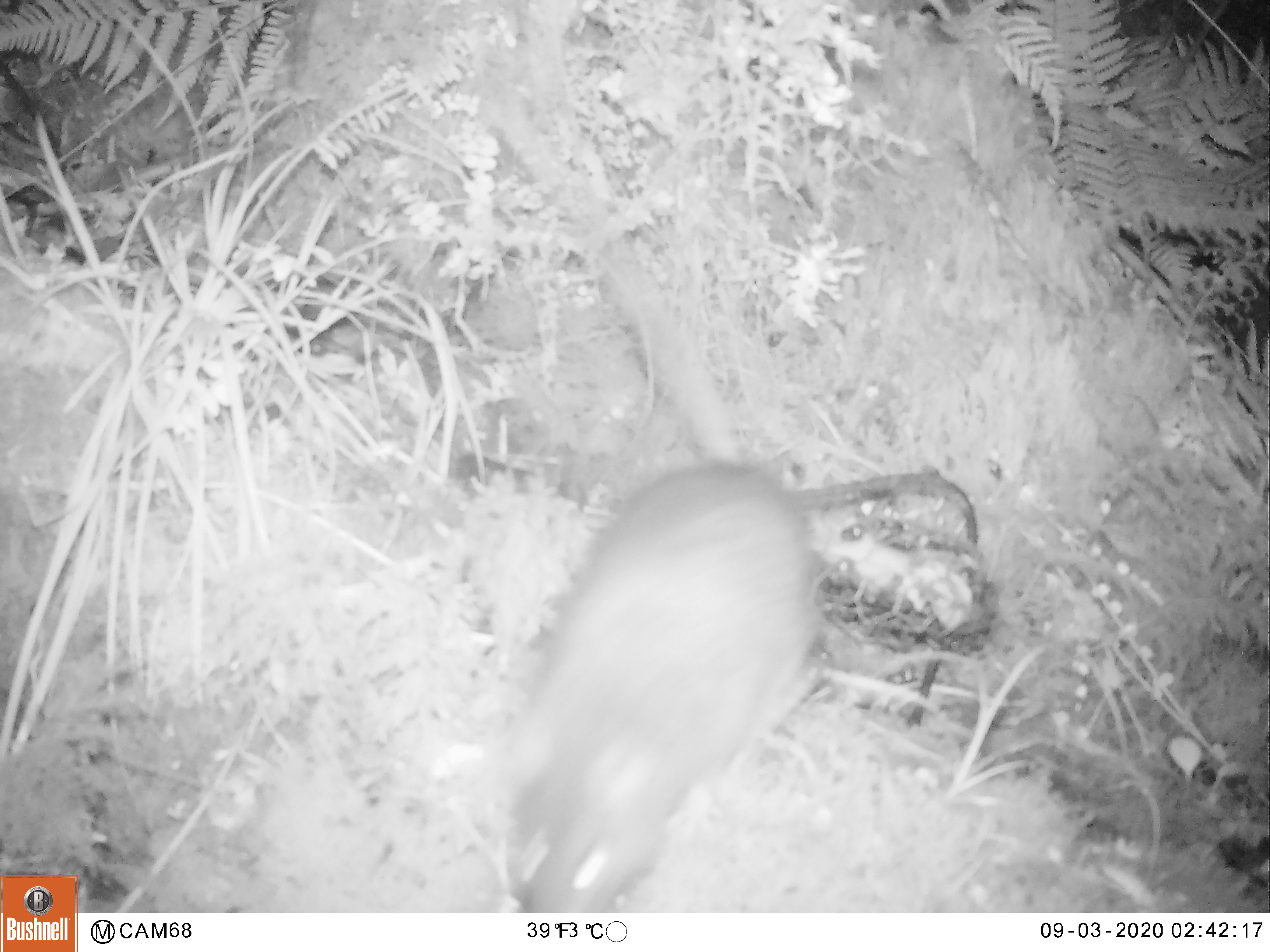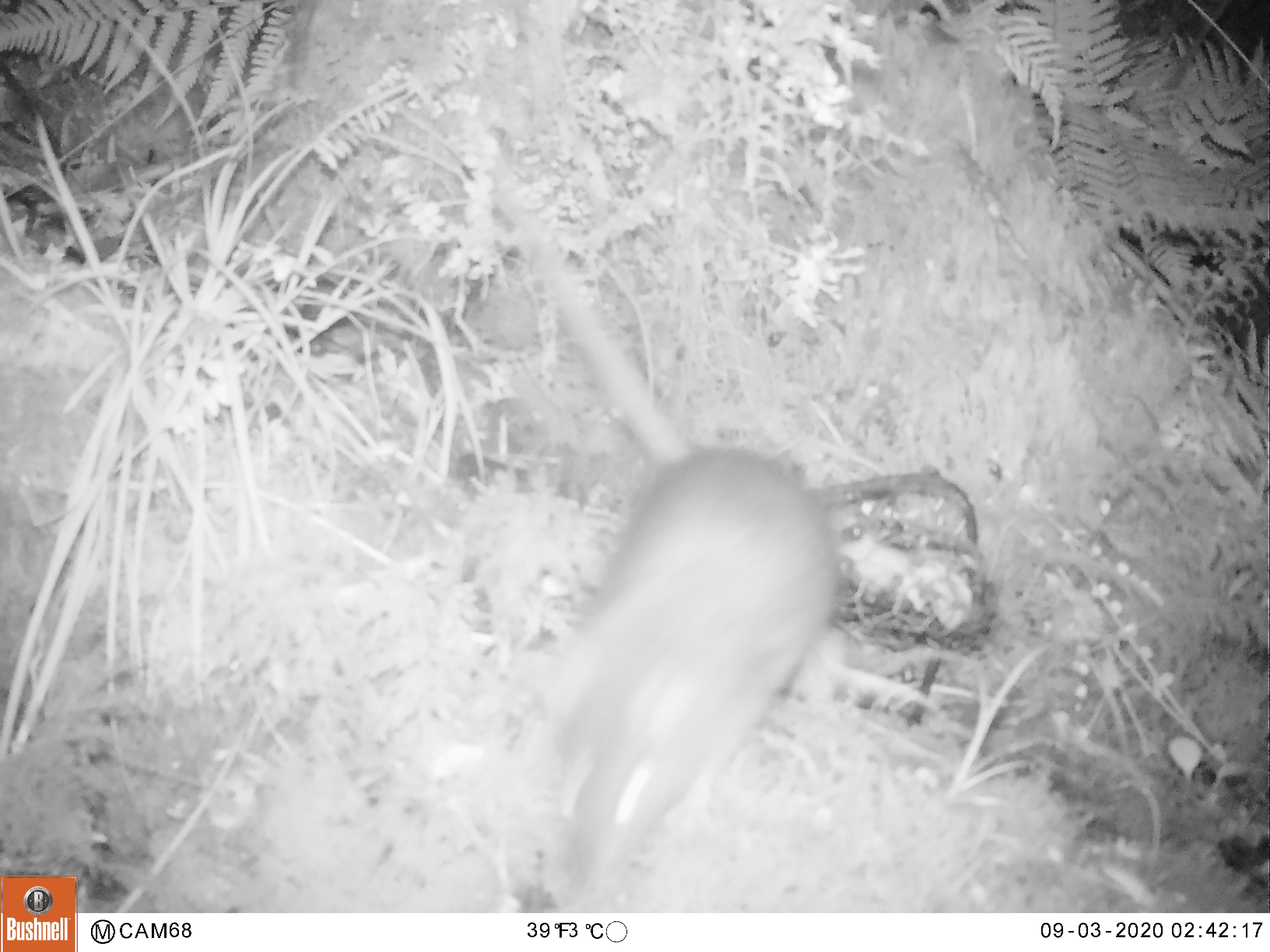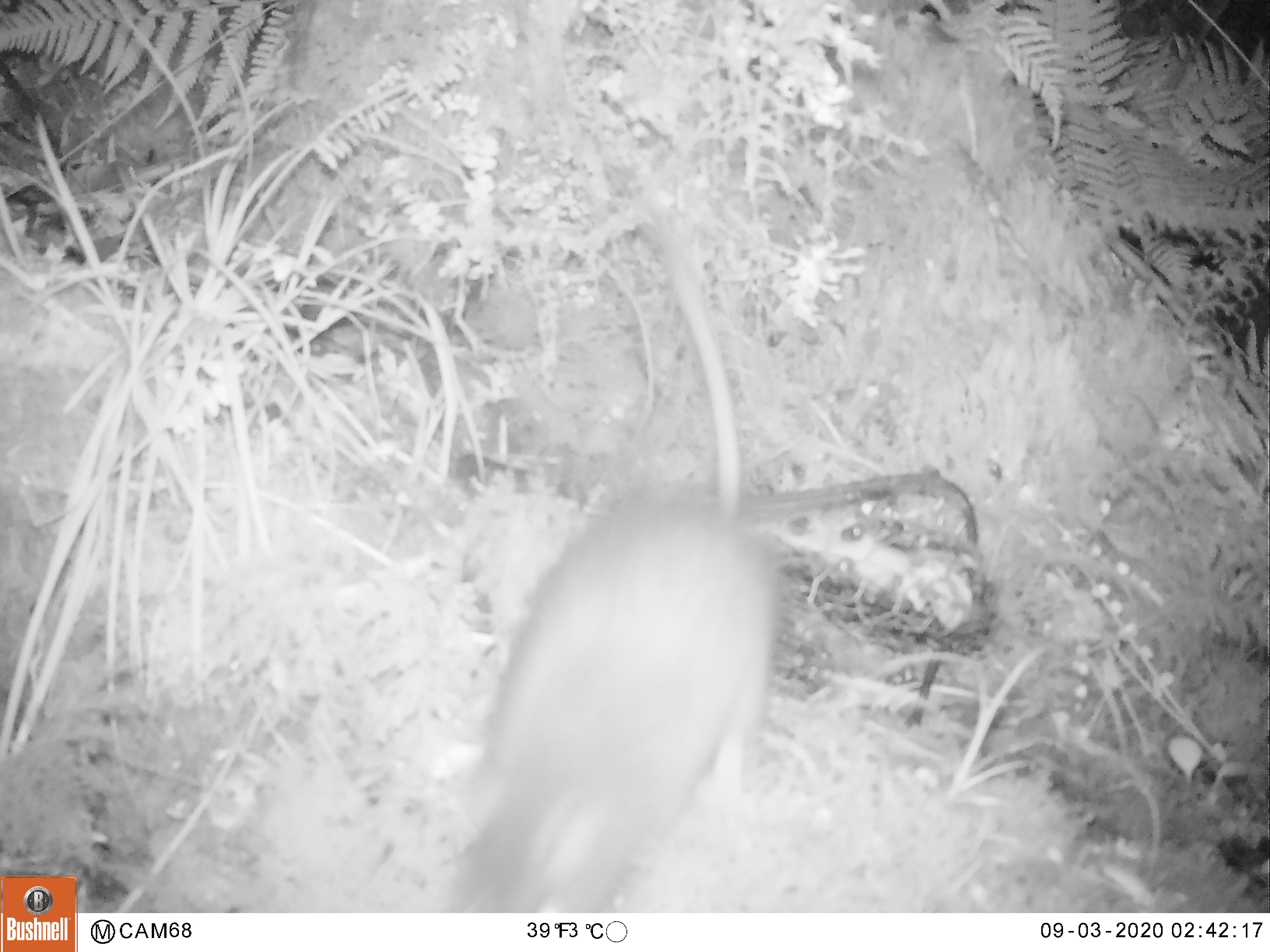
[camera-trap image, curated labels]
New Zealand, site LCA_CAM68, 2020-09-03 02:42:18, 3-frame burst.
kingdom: Animalia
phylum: Chordata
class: Mammalia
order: Rodentia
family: Muridae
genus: Rattus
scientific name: Rattus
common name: rat